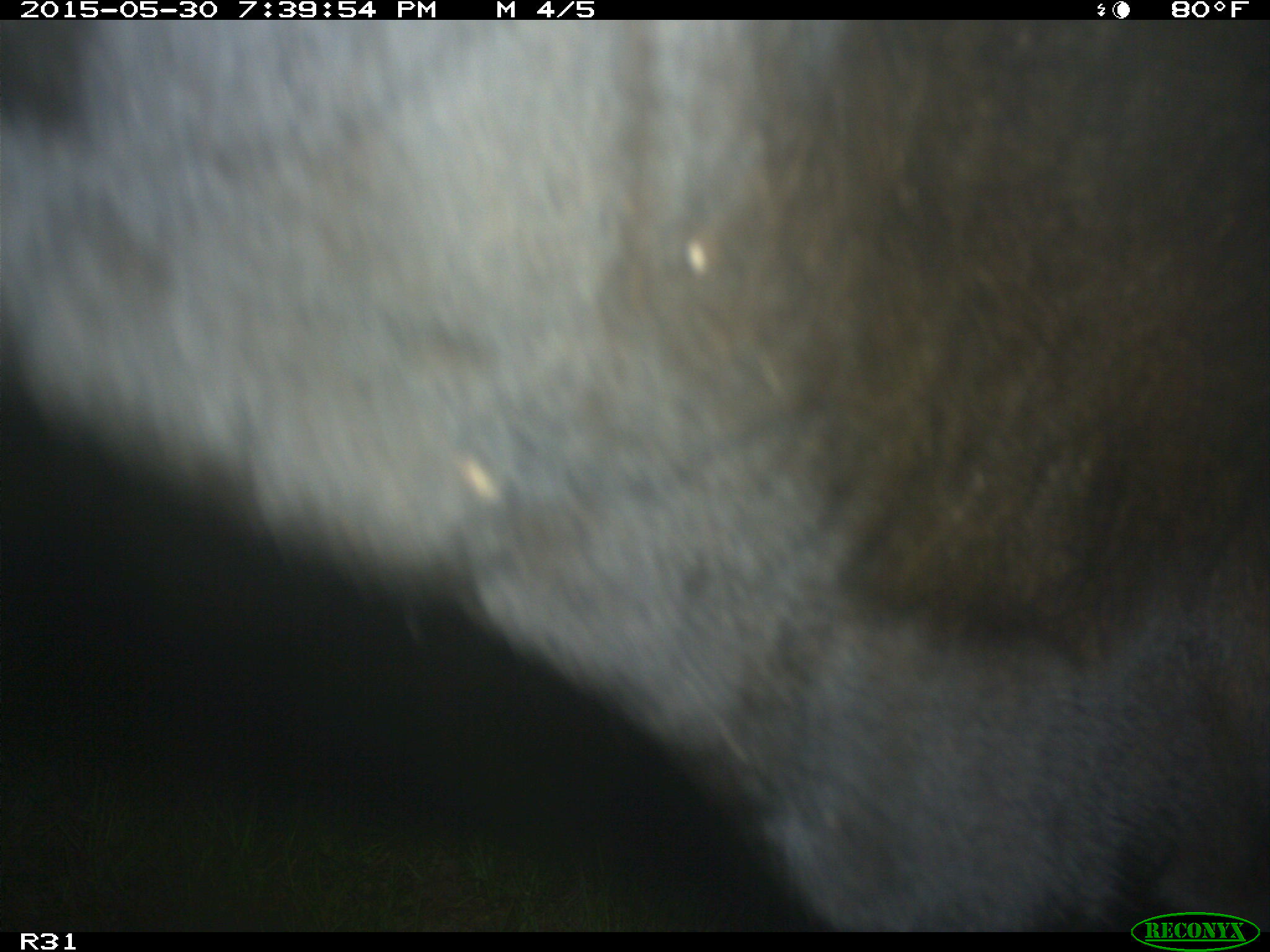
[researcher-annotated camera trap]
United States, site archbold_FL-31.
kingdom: Animalia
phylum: Chordata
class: Mammalia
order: Artiodactyla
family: Bovidae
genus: Bos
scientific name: Bos taurus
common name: domestic cow